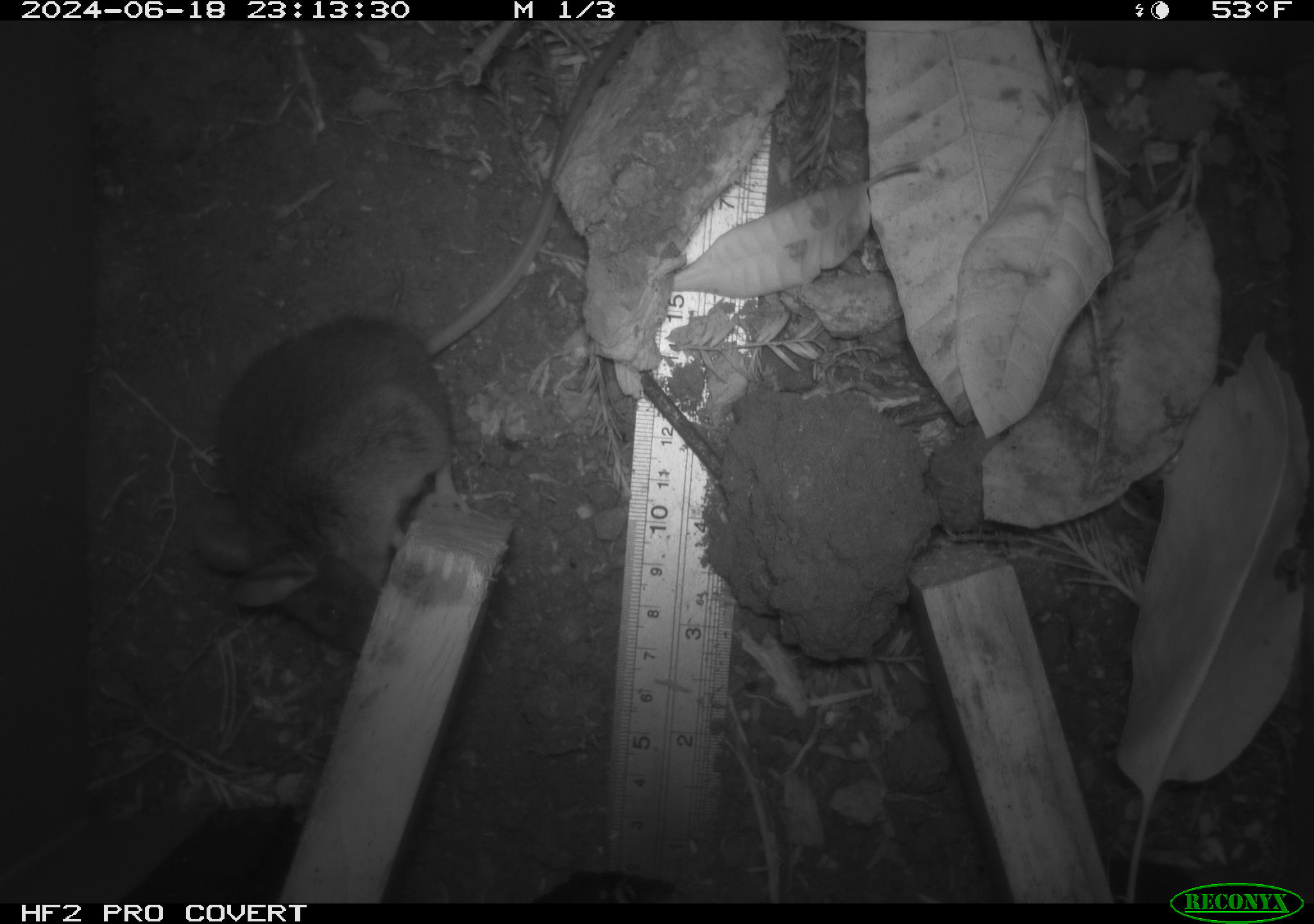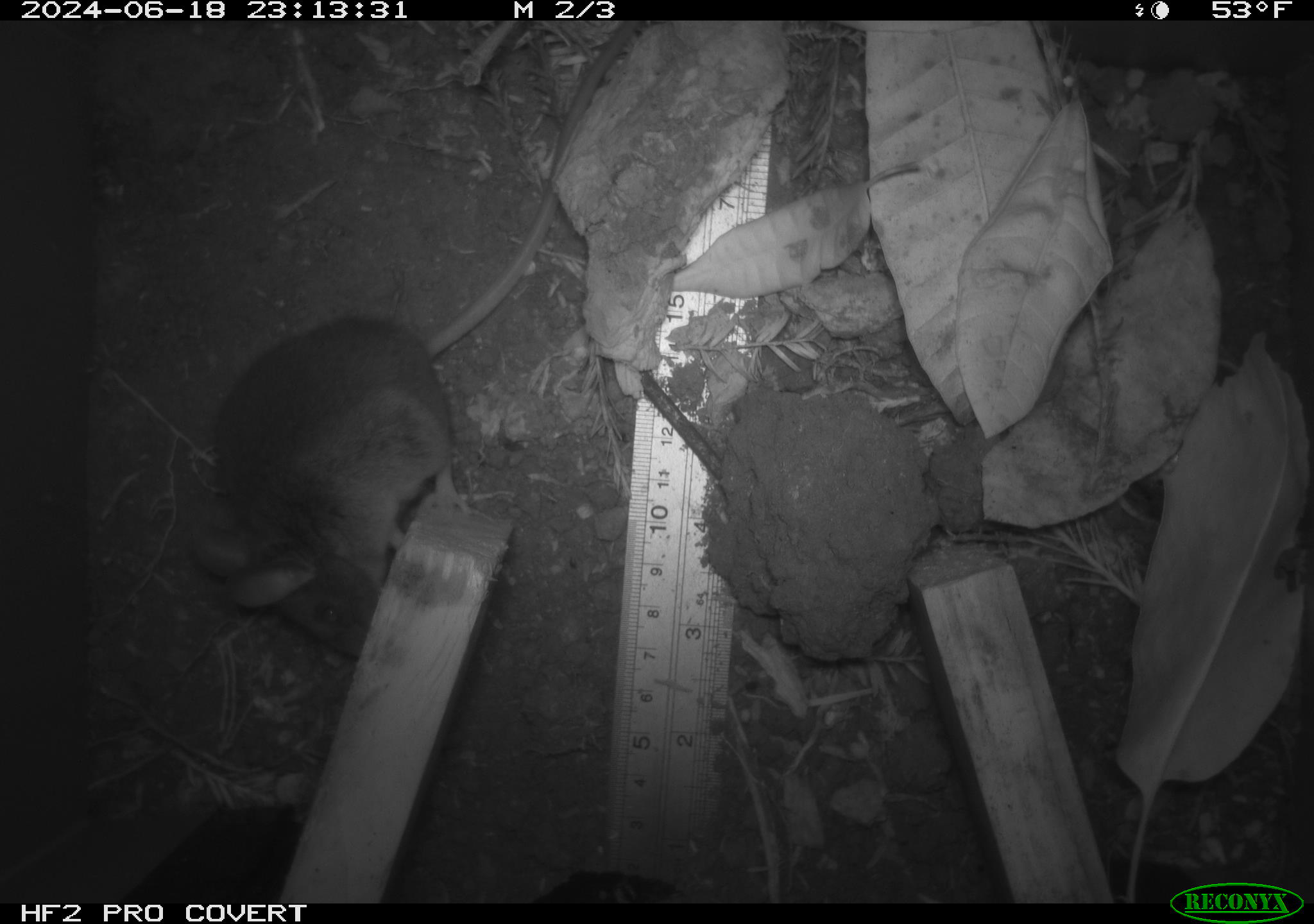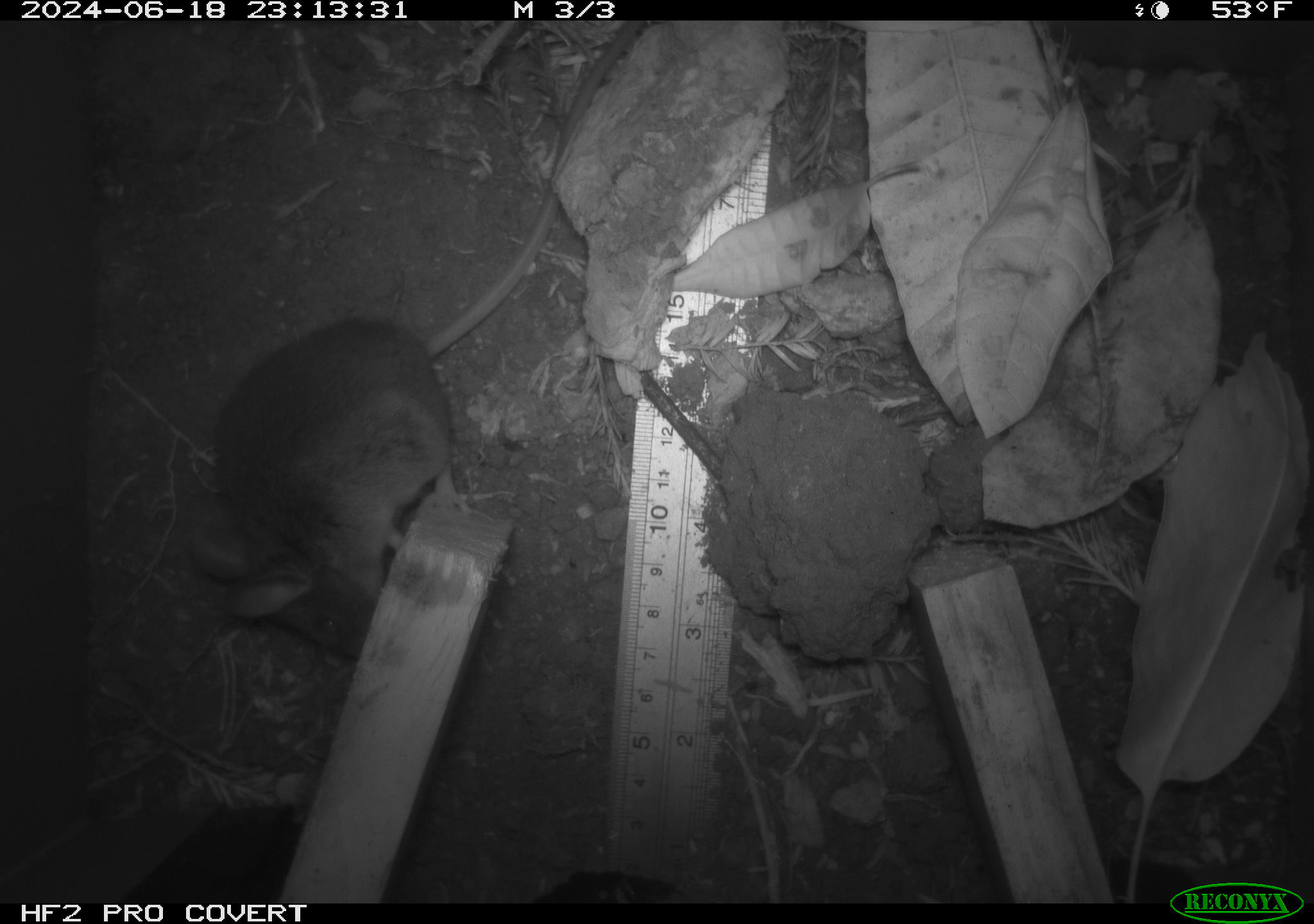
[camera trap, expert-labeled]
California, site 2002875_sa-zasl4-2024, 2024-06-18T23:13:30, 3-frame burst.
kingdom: Animalia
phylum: Chordata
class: Mammalia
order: Rodentia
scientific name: Rodentia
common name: rodent